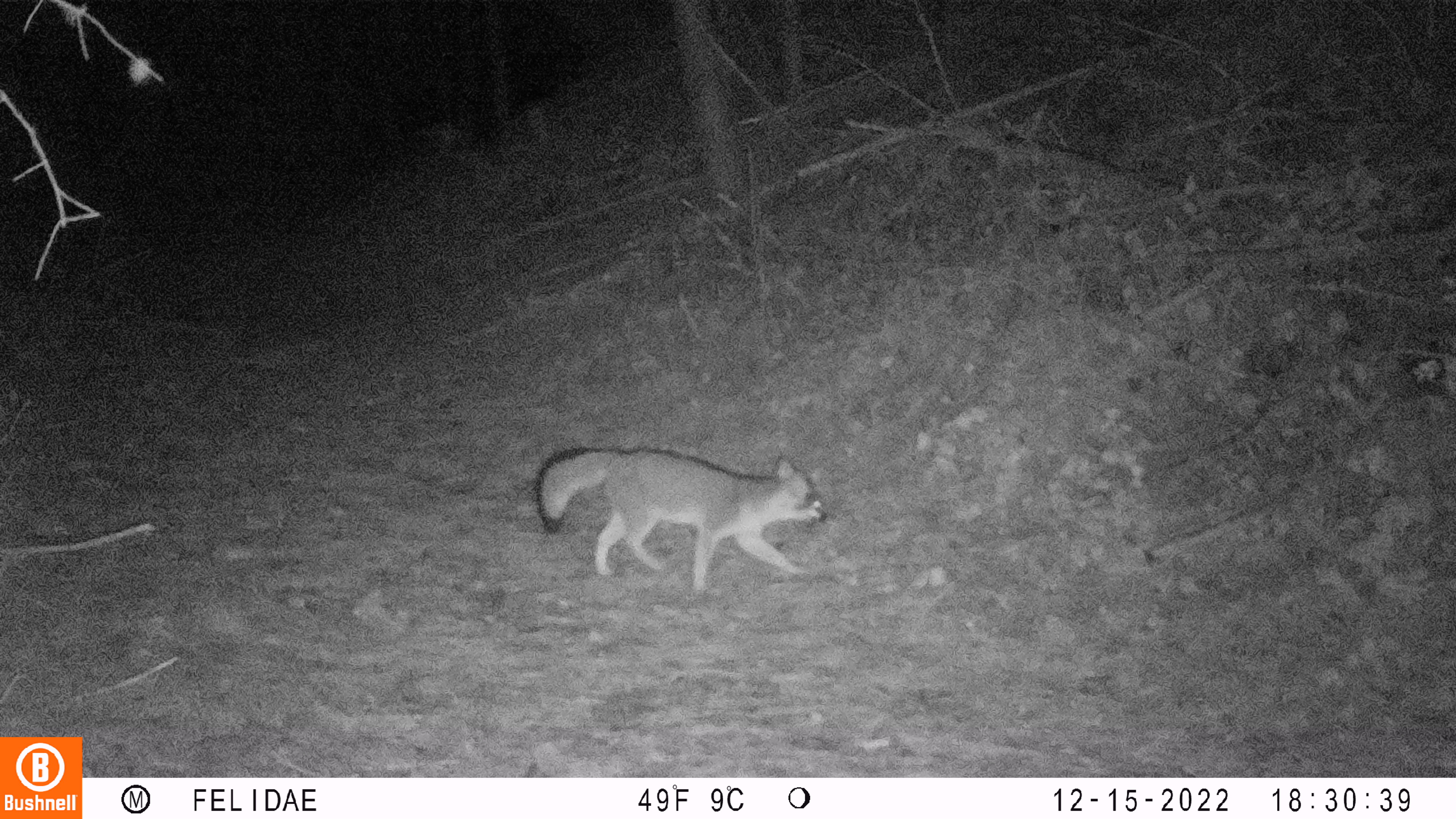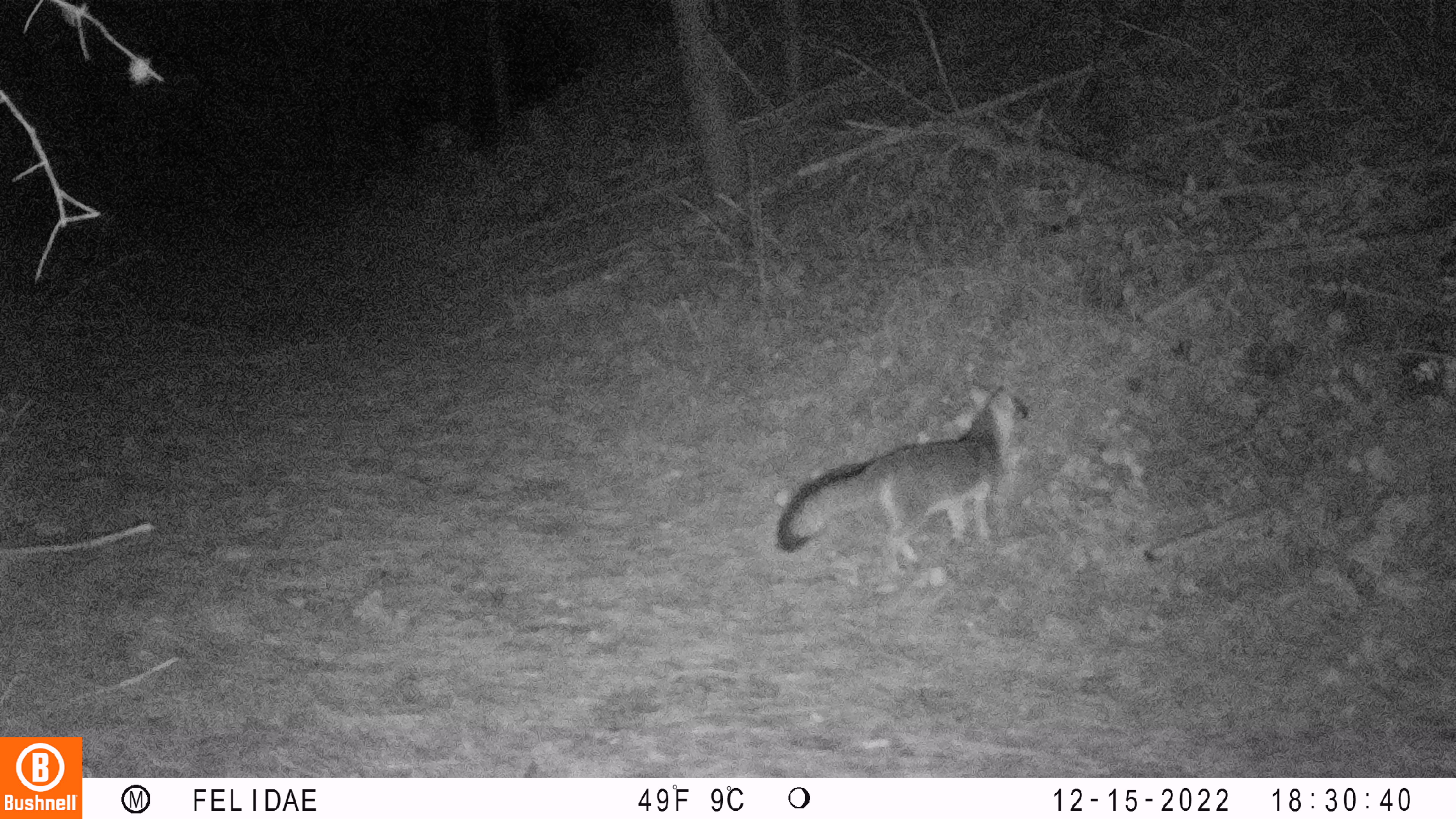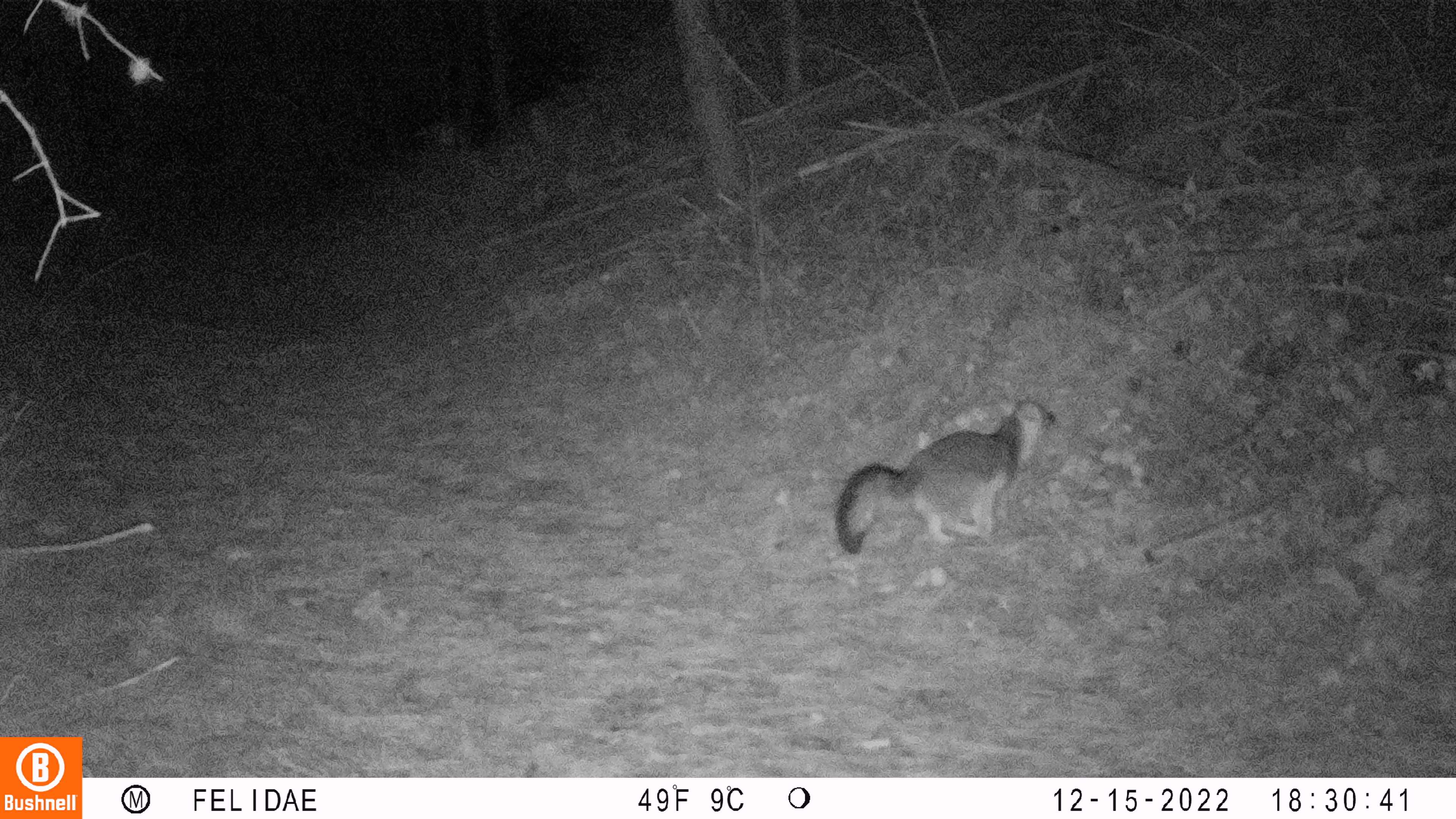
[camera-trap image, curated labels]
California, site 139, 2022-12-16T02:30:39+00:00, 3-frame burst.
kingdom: Animalia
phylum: Chordata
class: Mammalia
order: Carnivora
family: Canidae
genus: Urocyon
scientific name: Urocyon cinereoargenteus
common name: gray fox